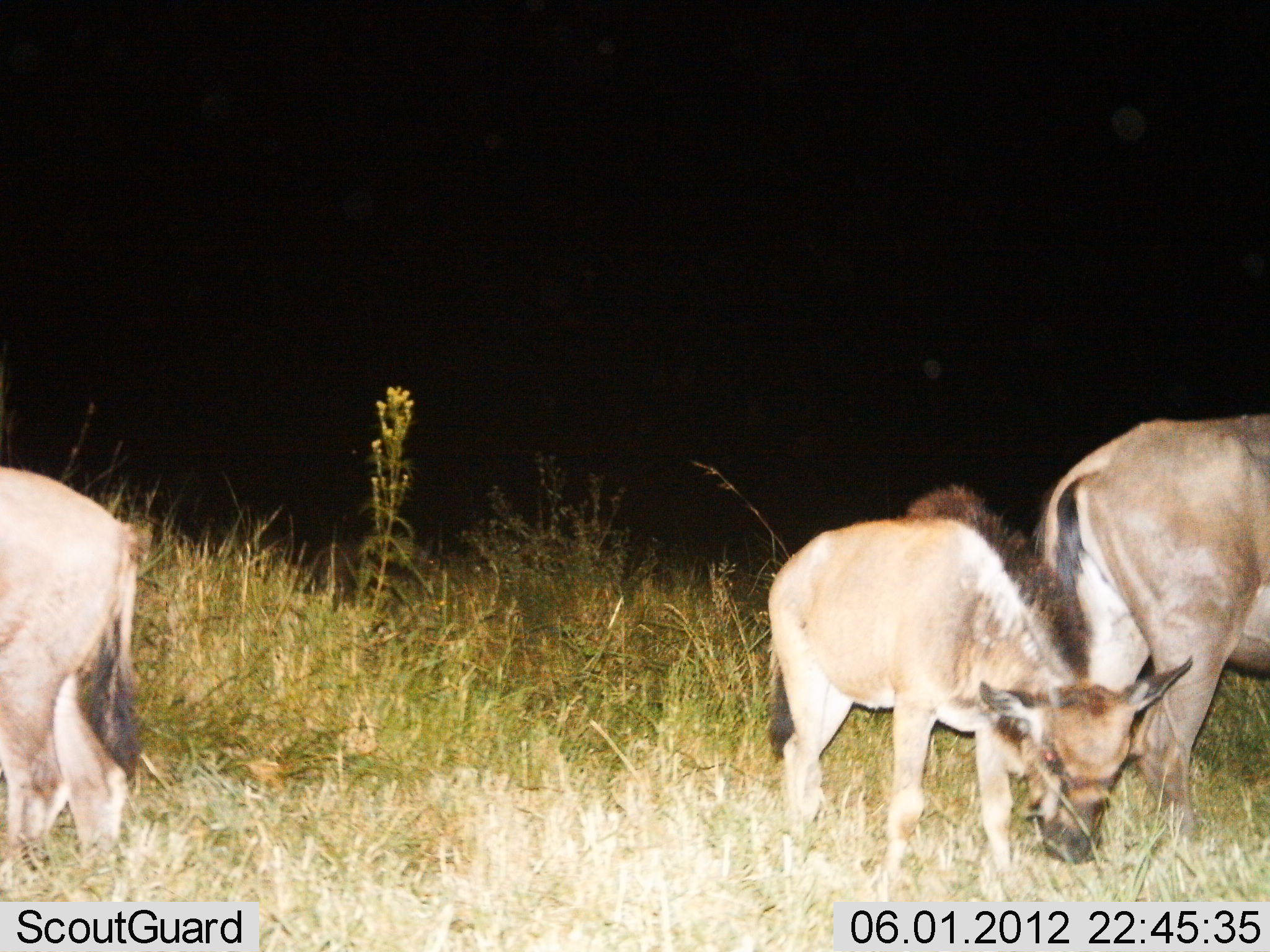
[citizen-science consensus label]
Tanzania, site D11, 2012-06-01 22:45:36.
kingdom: Animalia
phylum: Chordata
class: Mammalia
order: Artiodactyla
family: Bovidae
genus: Connochaetes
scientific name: Connochaetes taurinus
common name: blue wildebeest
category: wildebeest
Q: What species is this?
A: Wildebeest (blue wildebeest) (Connochaetes taurinus).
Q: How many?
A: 3.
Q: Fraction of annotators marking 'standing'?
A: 70%.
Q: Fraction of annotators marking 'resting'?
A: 0%.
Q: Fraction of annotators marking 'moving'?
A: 0%.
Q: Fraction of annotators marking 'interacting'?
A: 0%.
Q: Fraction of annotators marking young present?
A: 80%.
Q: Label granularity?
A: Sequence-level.